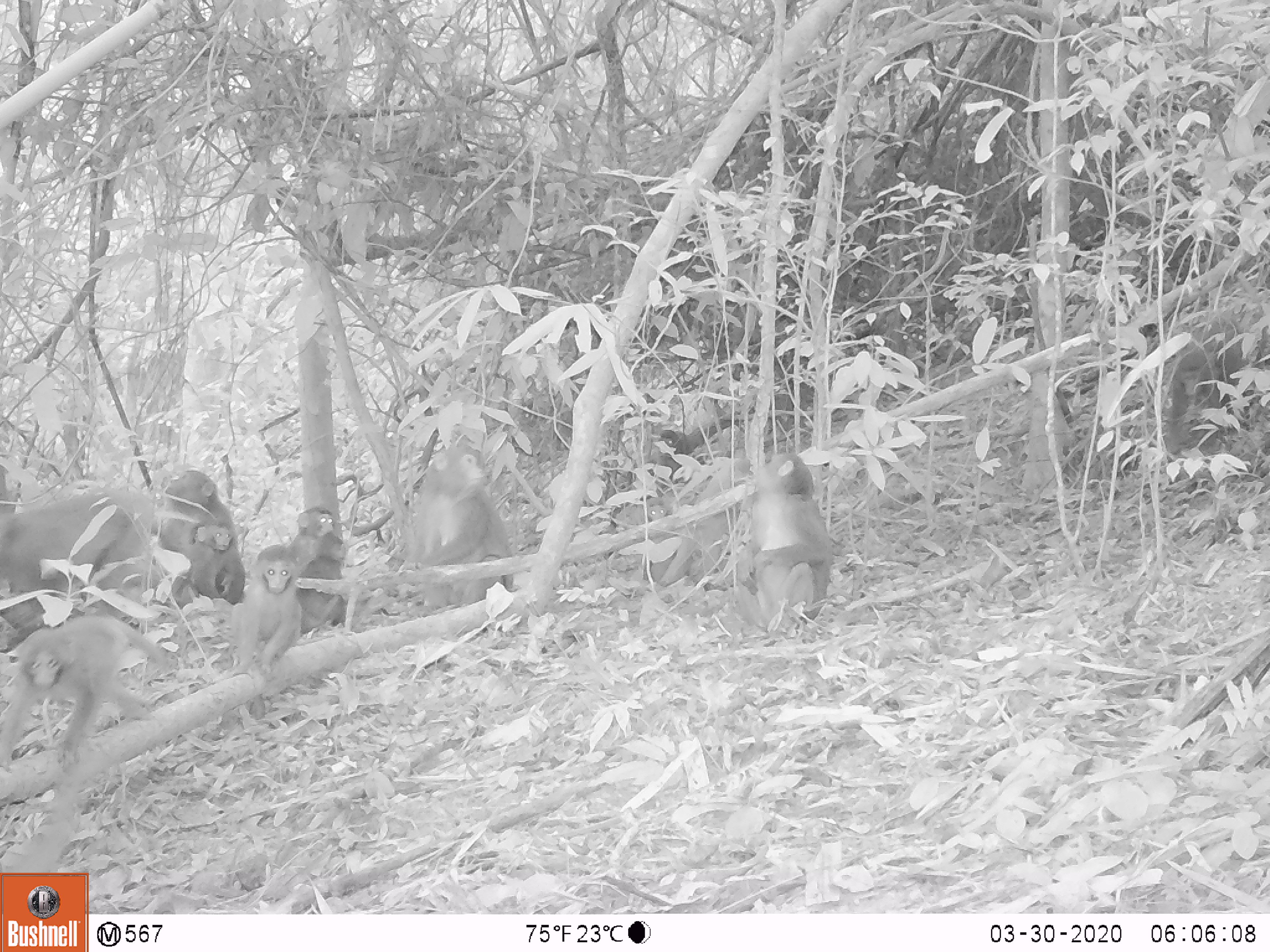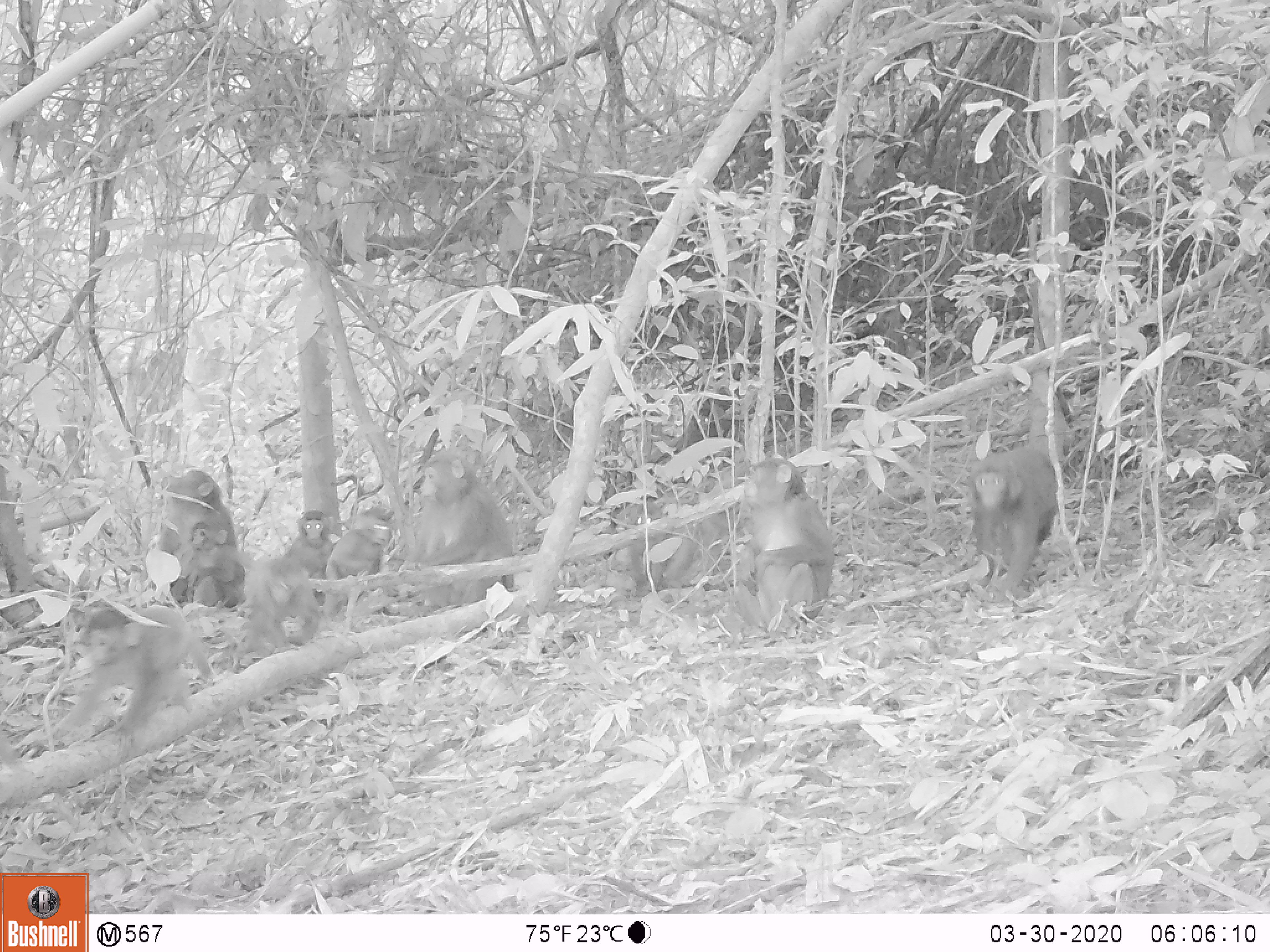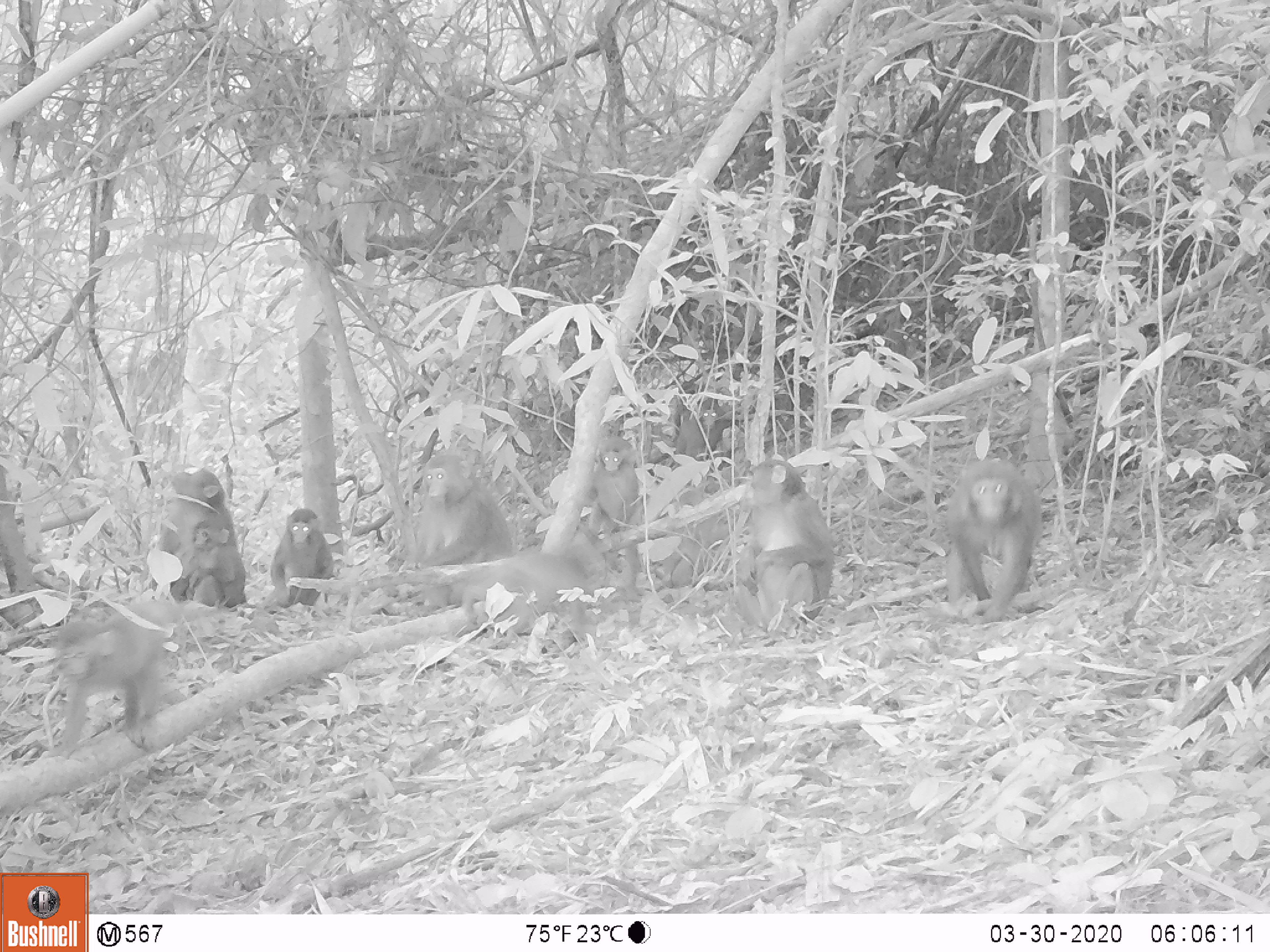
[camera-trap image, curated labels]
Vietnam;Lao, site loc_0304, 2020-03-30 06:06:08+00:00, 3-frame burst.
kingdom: Animalia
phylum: Chordata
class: Mammalia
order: Primates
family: Cercopithecidae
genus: Macaca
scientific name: Macaca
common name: macaques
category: assam or rhesus macaque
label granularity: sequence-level